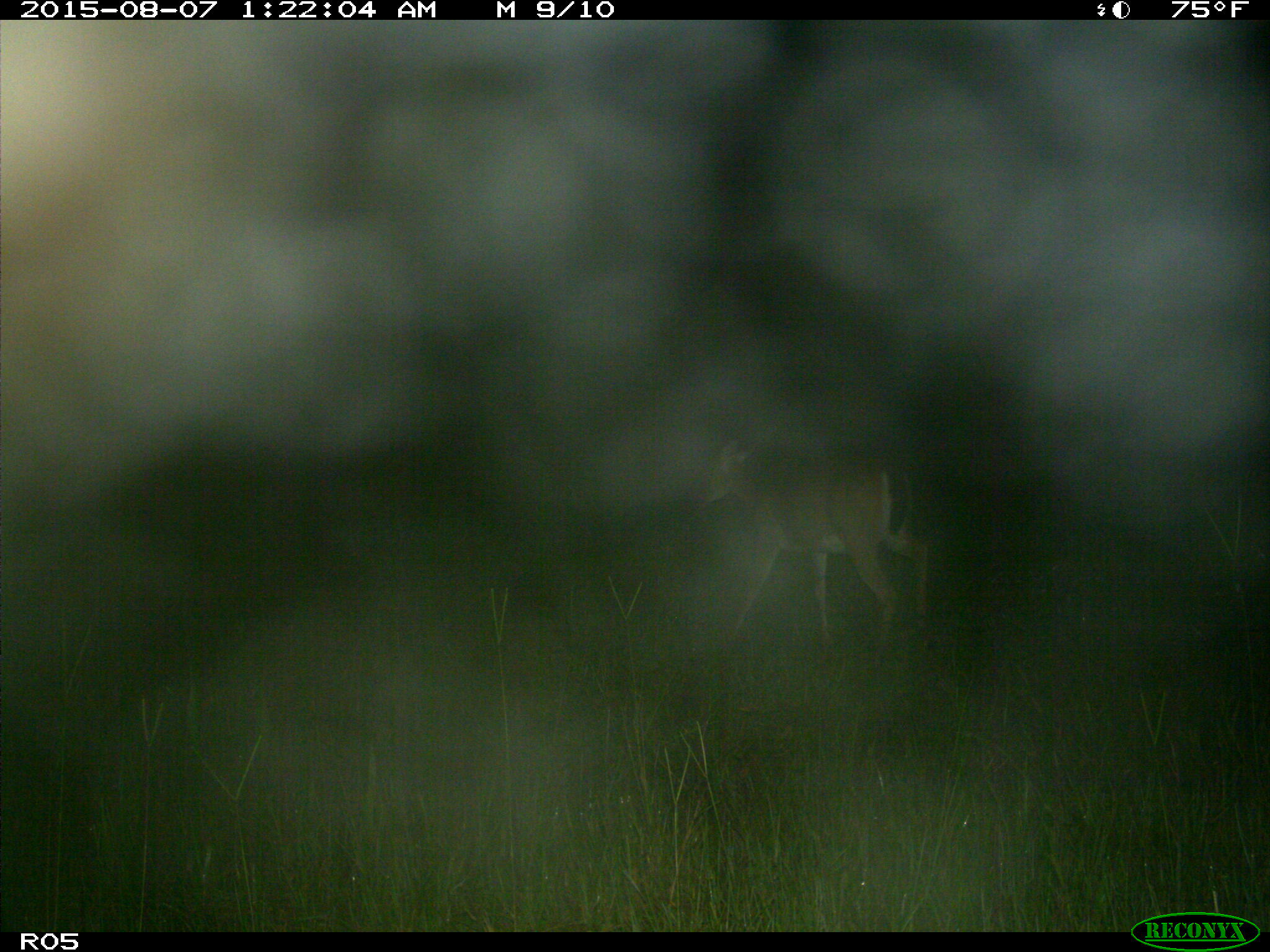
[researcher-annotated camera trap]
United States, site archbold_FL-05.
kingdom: Animalia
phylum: Chordata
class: Mammalia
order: Artiodactyla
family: Cervidae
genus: Odocoileus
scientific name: Odocoileus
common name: deer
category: unidentified deer